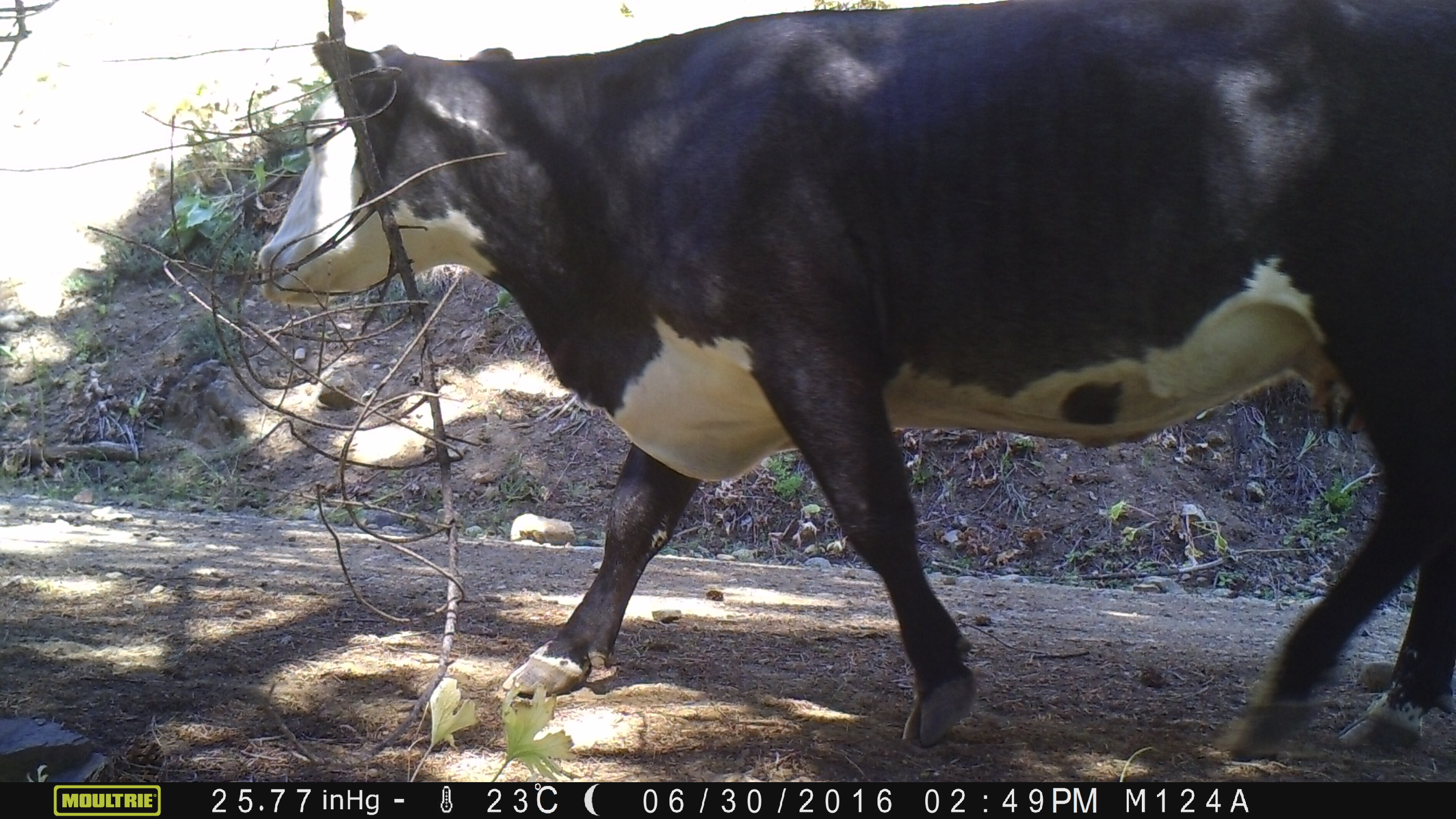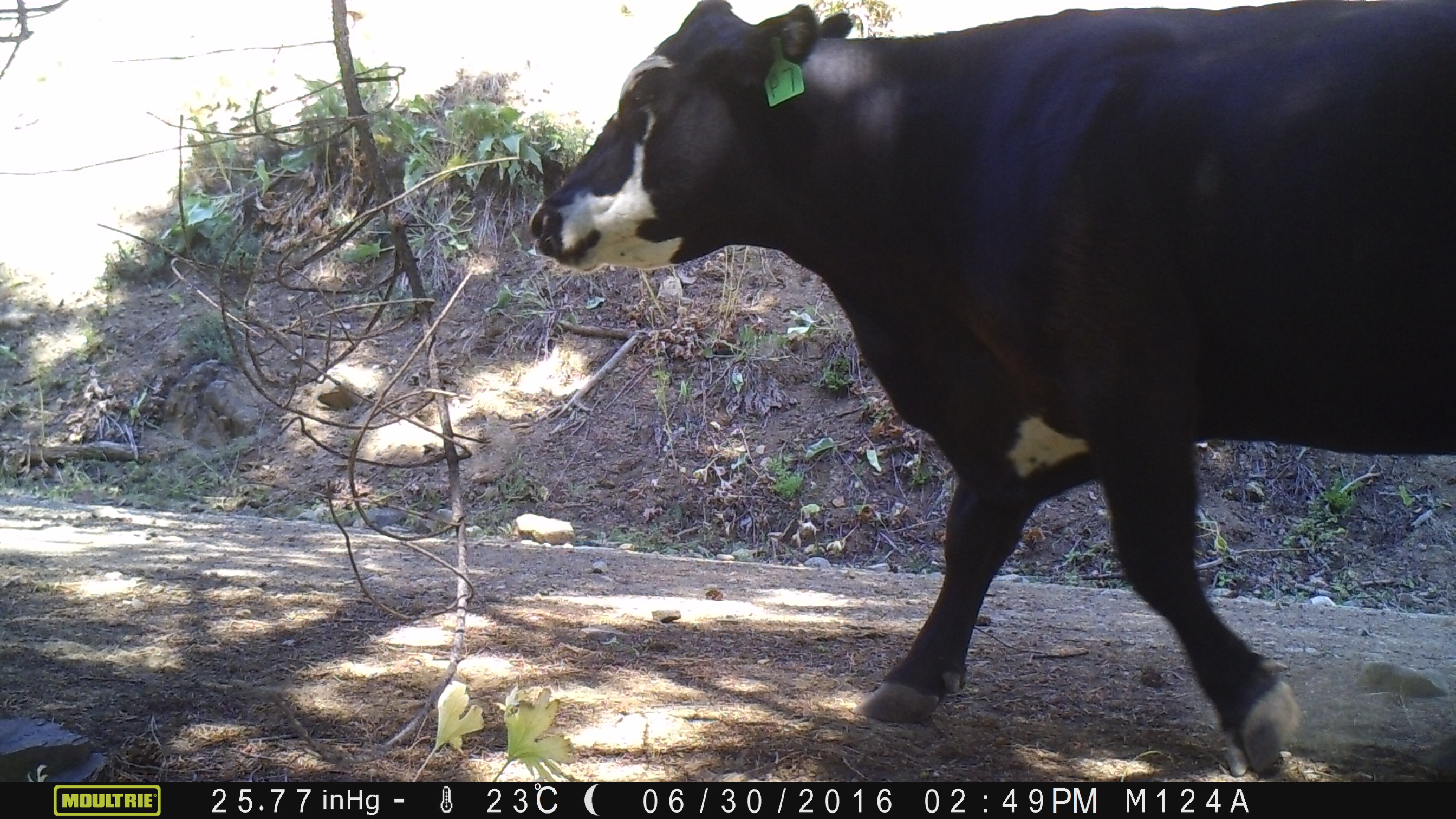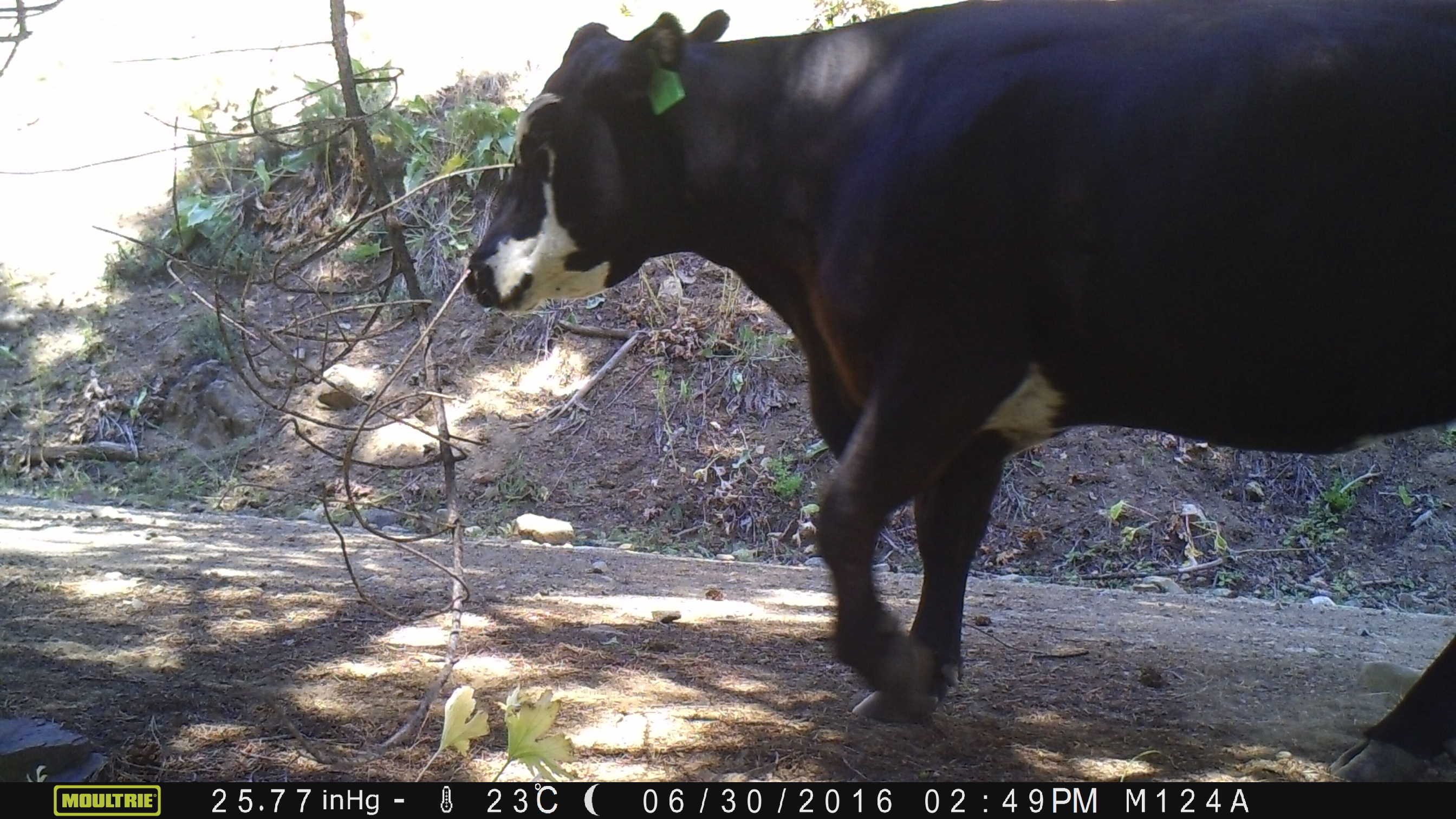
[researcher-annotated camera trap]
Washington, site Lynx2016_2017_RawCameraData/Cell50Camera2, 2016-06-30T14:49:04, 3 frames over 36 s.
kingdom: Animalia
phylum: Chordata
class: Mammalia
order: Artiodactyla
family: Bovidae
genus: Bos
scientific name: Bos taurus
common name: domestic cattle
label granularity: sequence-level